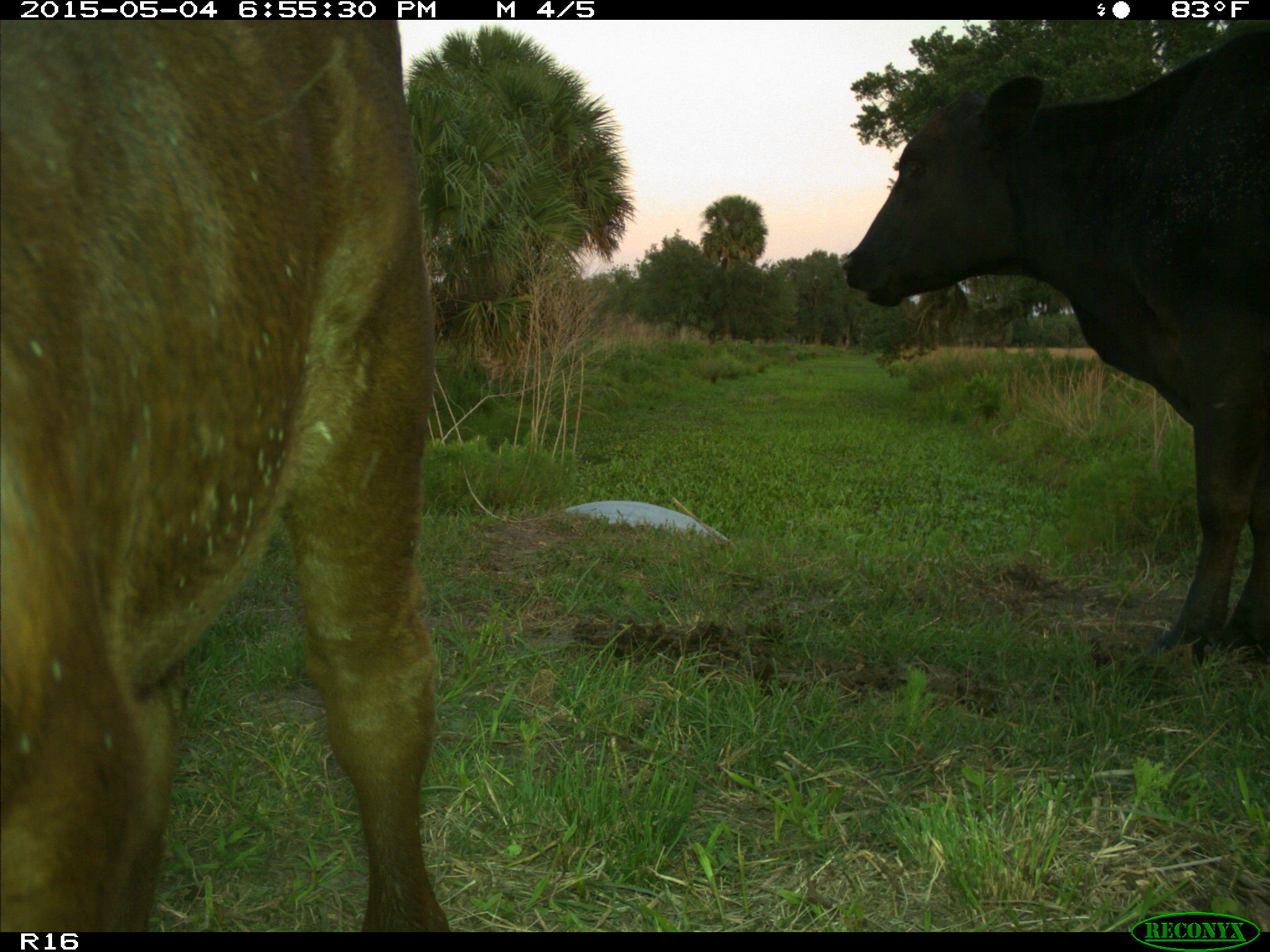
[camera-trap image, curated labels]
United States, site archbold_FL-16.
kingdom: Animalia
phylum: Chordata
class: Mammalia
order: Artiodactyla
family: Bovidae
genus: Bos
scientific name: Bos taurus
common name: domestic cow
Bos taurus (domestic cow).